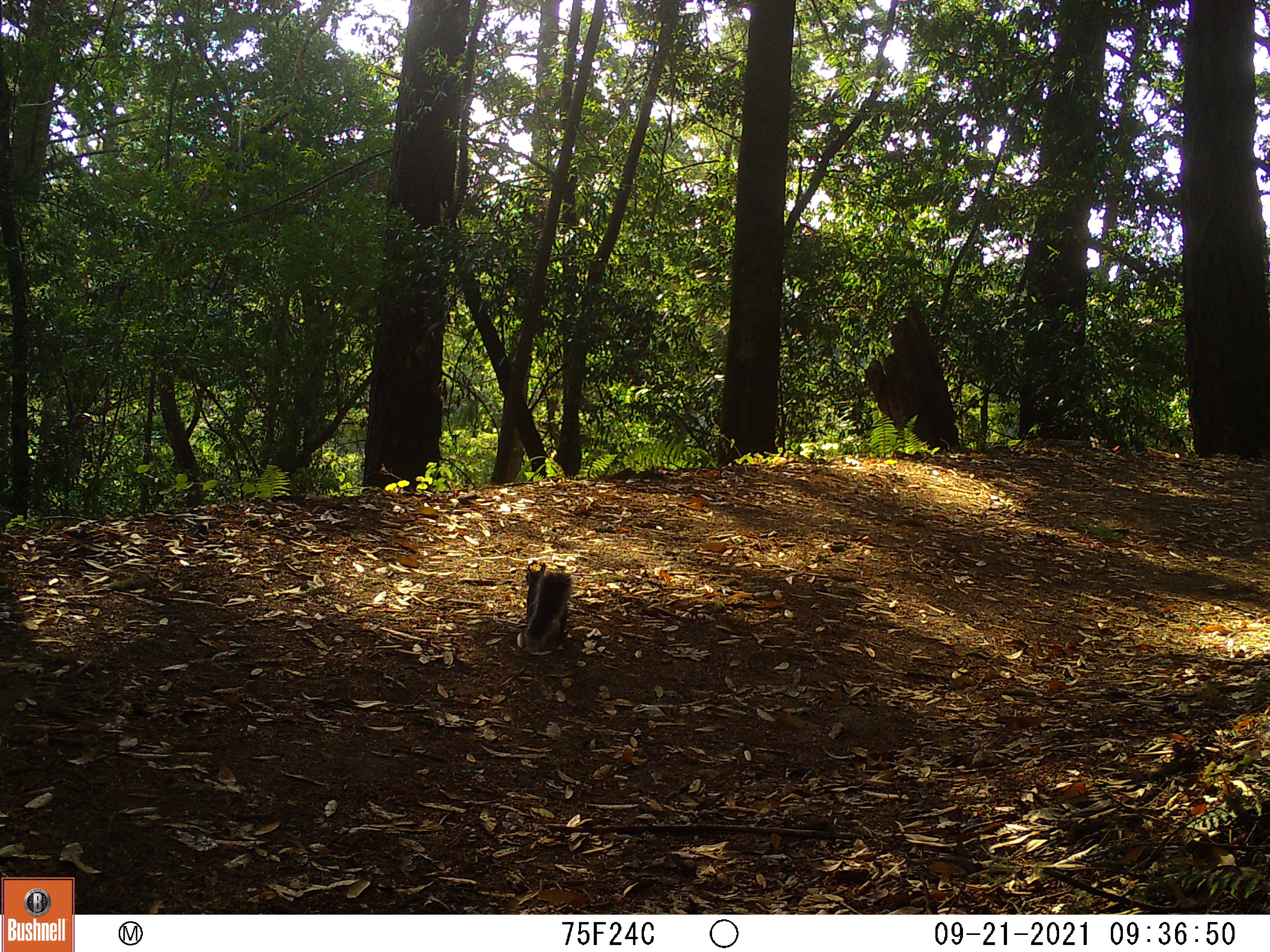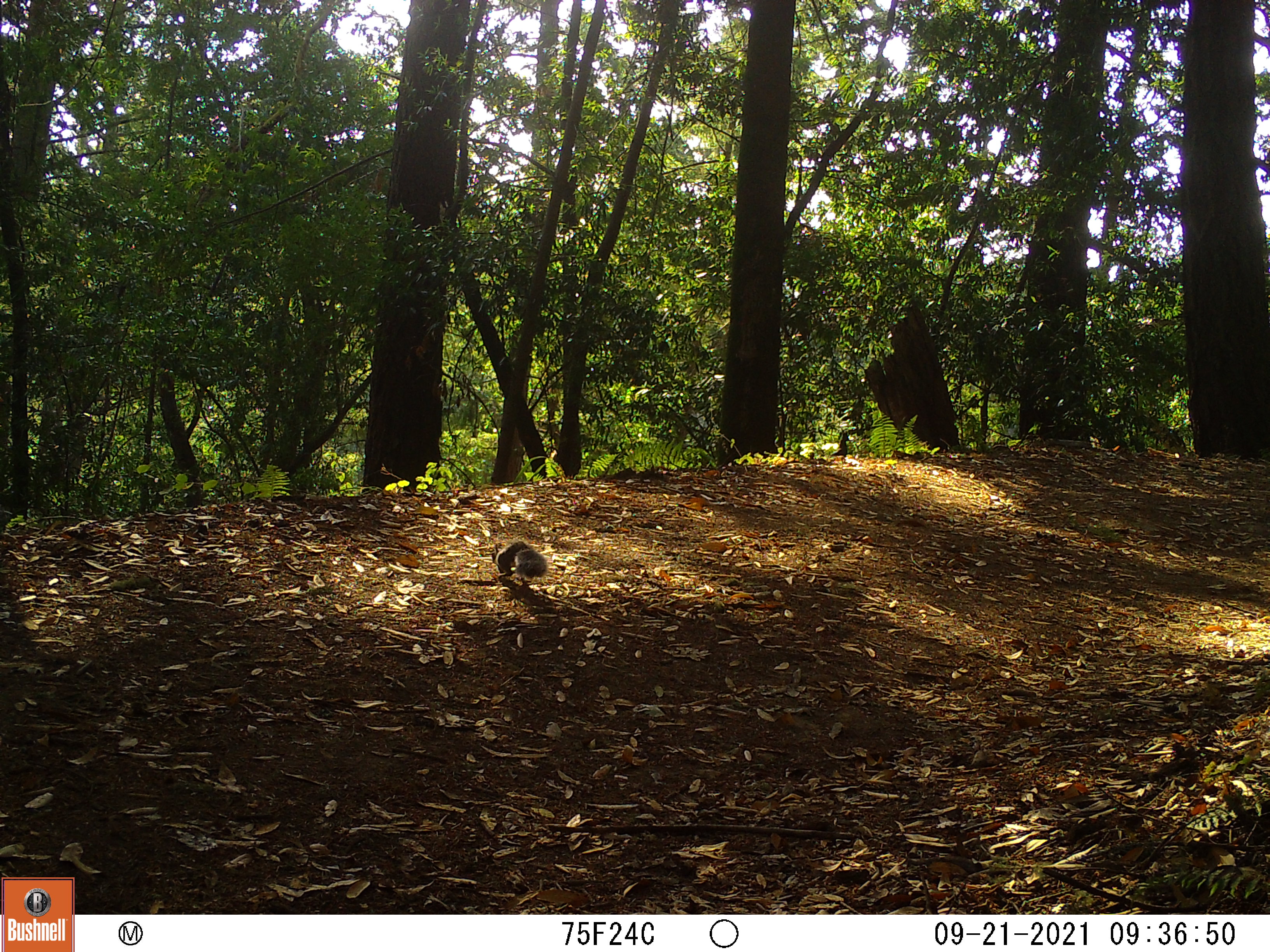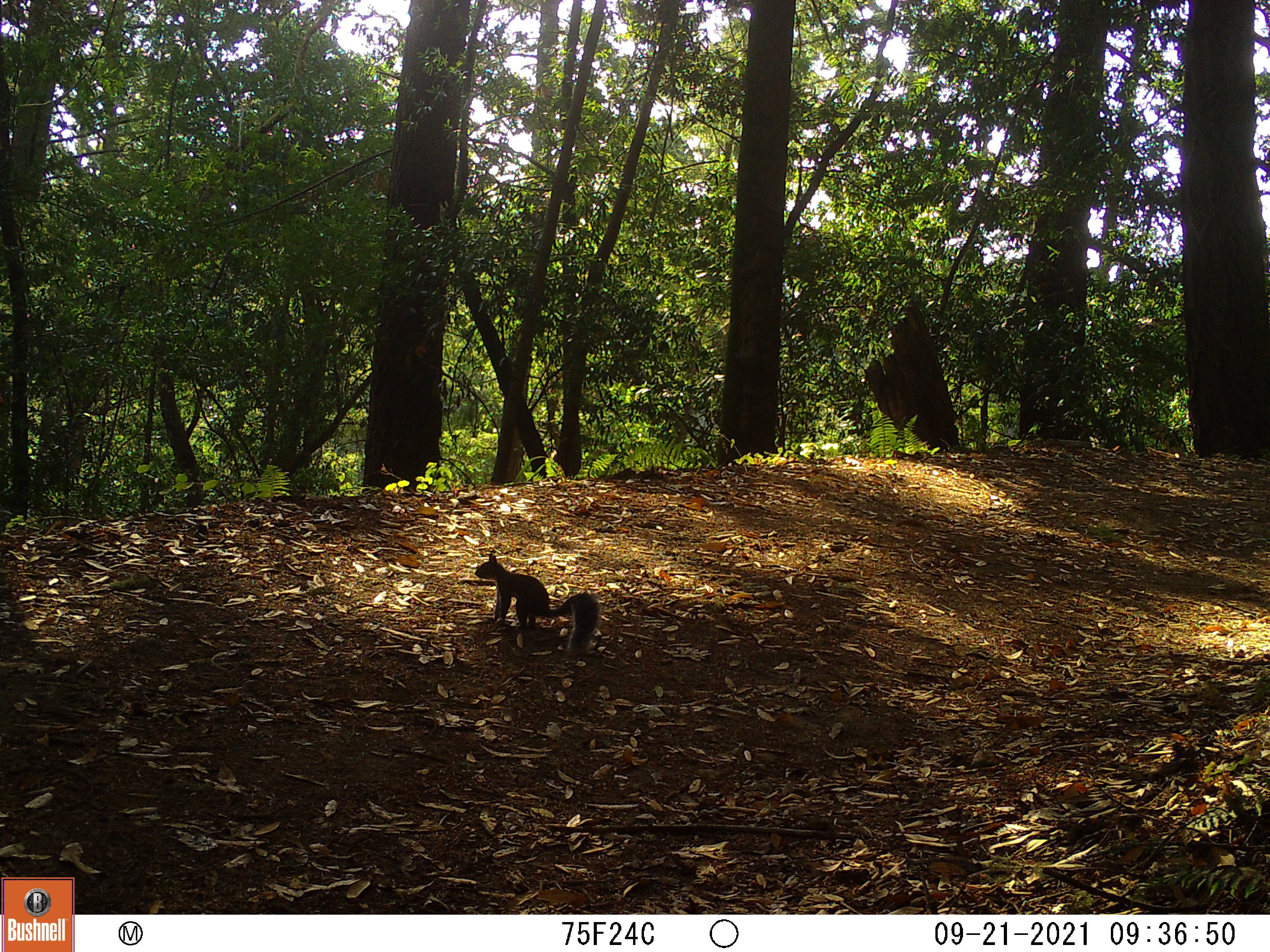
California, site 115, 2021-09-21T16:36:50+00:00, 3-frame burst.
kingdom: Animalia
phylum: Chordata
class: Mammalia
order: Rodentia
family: Sciuridae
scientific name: Sciuridae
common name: squirrel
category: unknown squirrel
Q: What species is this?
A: Unknown squirrel (squirrel) (Sciuridae).